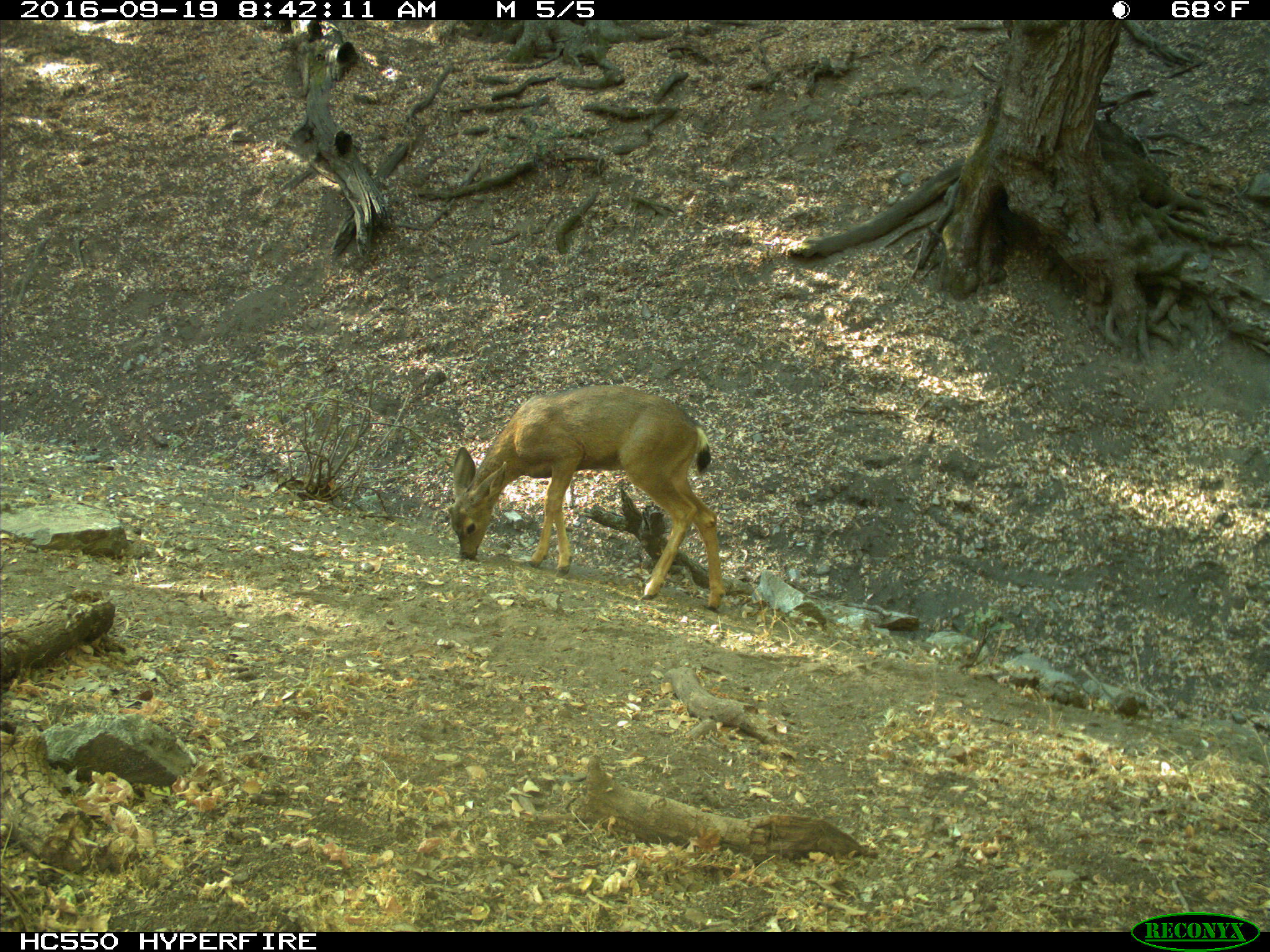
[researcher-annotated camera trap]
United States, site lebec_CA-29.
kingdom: Animalia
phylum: Chordata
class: Mammalia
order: Artiodactyla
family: Cervidae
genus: Odocoileus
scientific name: Odocoileus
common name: deer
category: unidentified deer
Unidentified deer (deer) (Odocoileus).